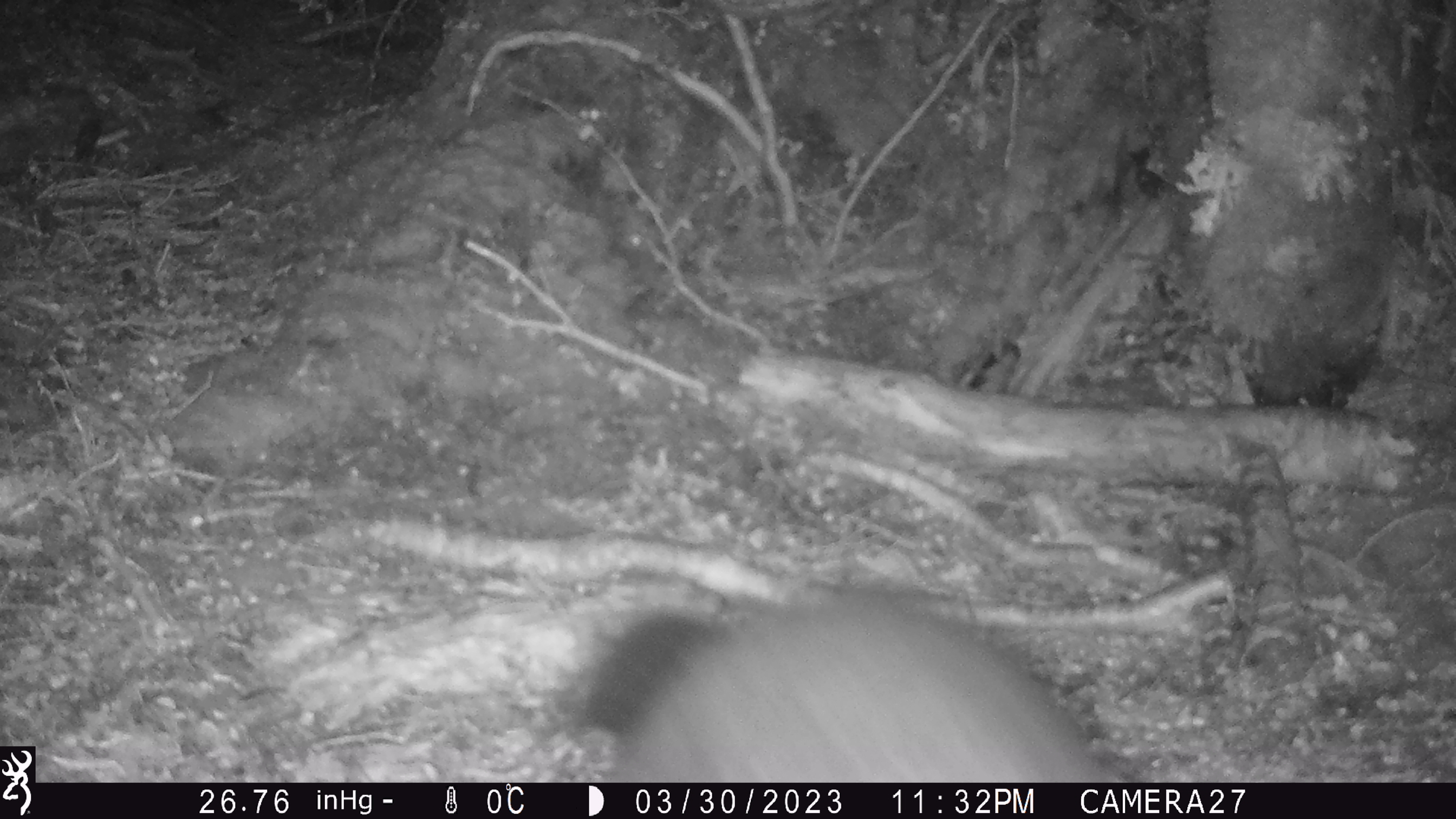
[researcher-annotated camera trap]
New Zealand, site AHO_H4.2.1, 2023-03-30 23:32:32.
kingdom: Animalia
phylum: Chordata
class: Mammalia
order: Carnivora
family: Mustelidae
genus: Mustela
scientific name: Mustela erminea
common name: stoat